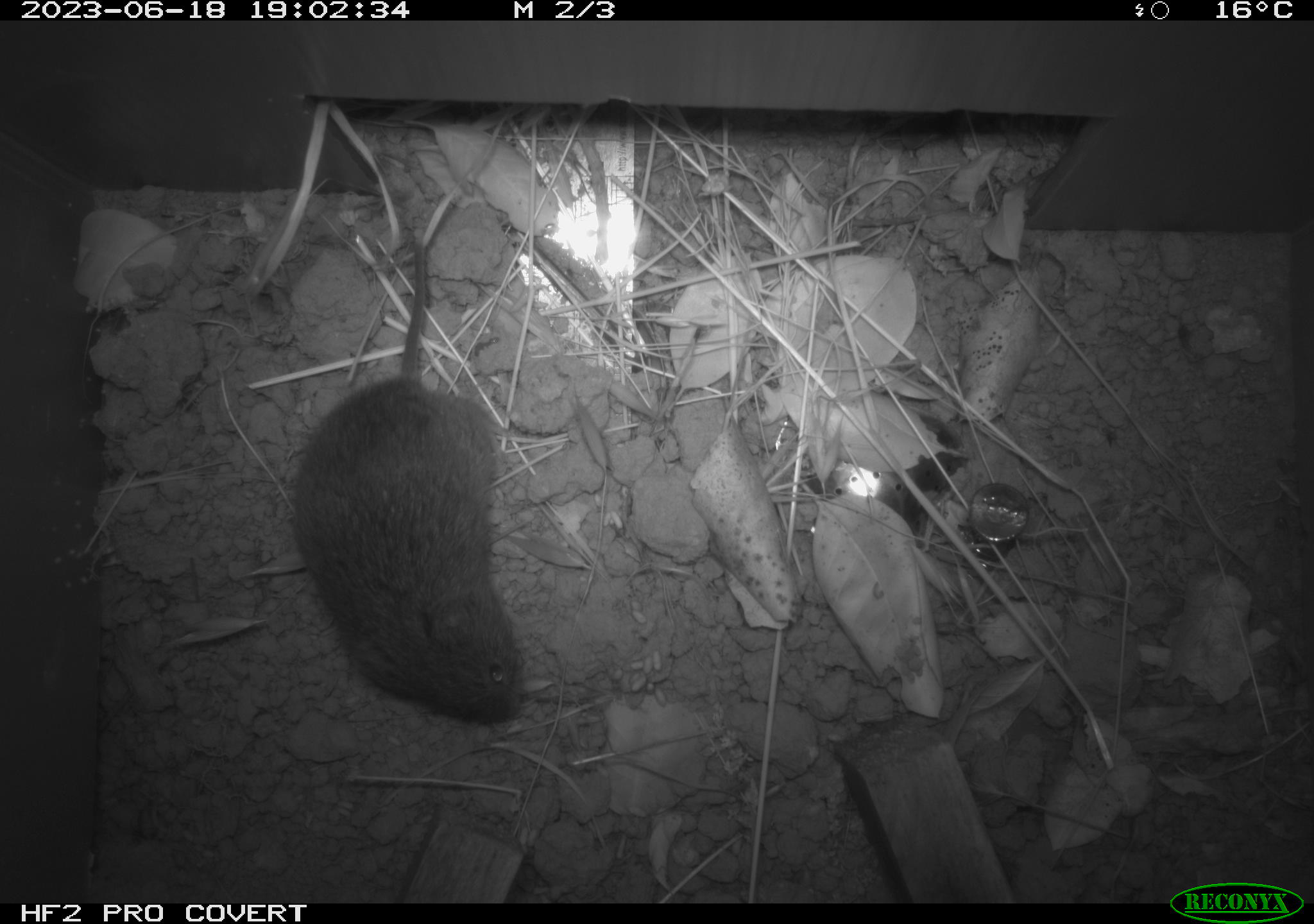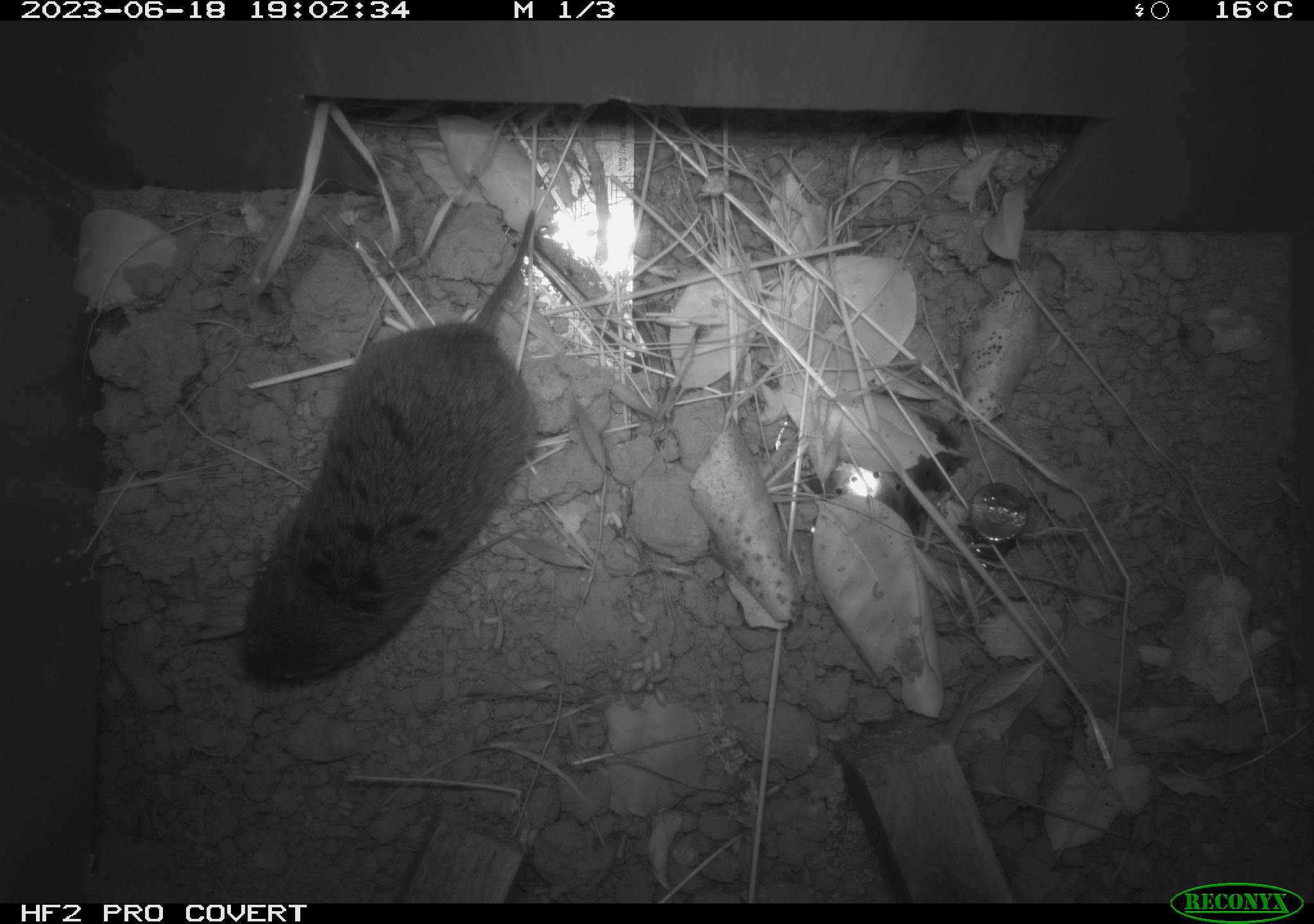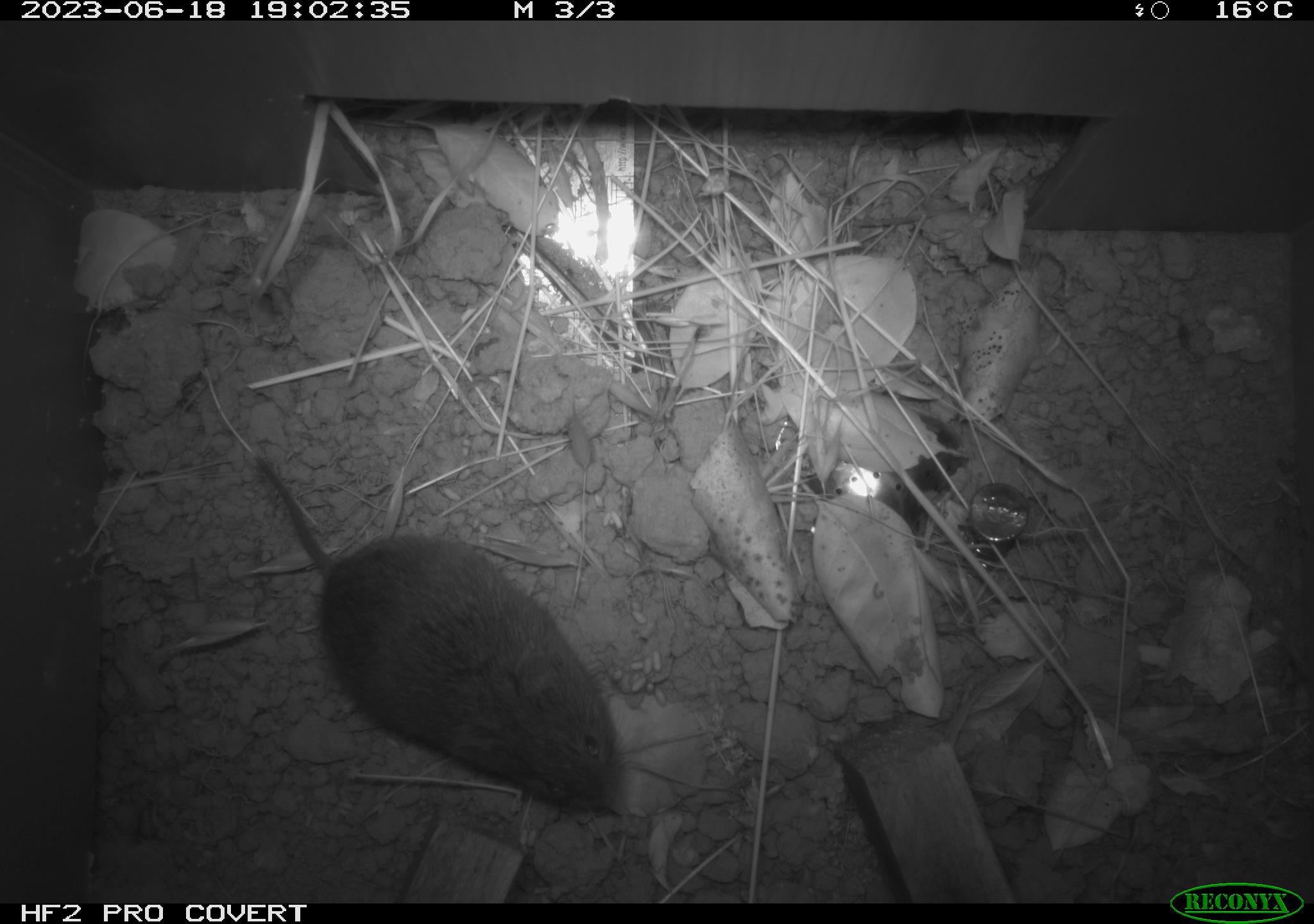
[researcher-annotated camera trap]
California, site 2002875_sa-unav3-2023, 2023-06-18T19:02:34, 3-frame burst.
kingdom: Animalia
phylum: Chordata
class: Mammalia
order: Rodentia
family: Cricetidae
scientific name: Arvicolinae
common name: voles, lemmings, and muskrats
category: arvicolinae subfamily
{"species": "arvicolinae subfamily (voles, lemmings, and muskrats) (Arvicolinae)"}